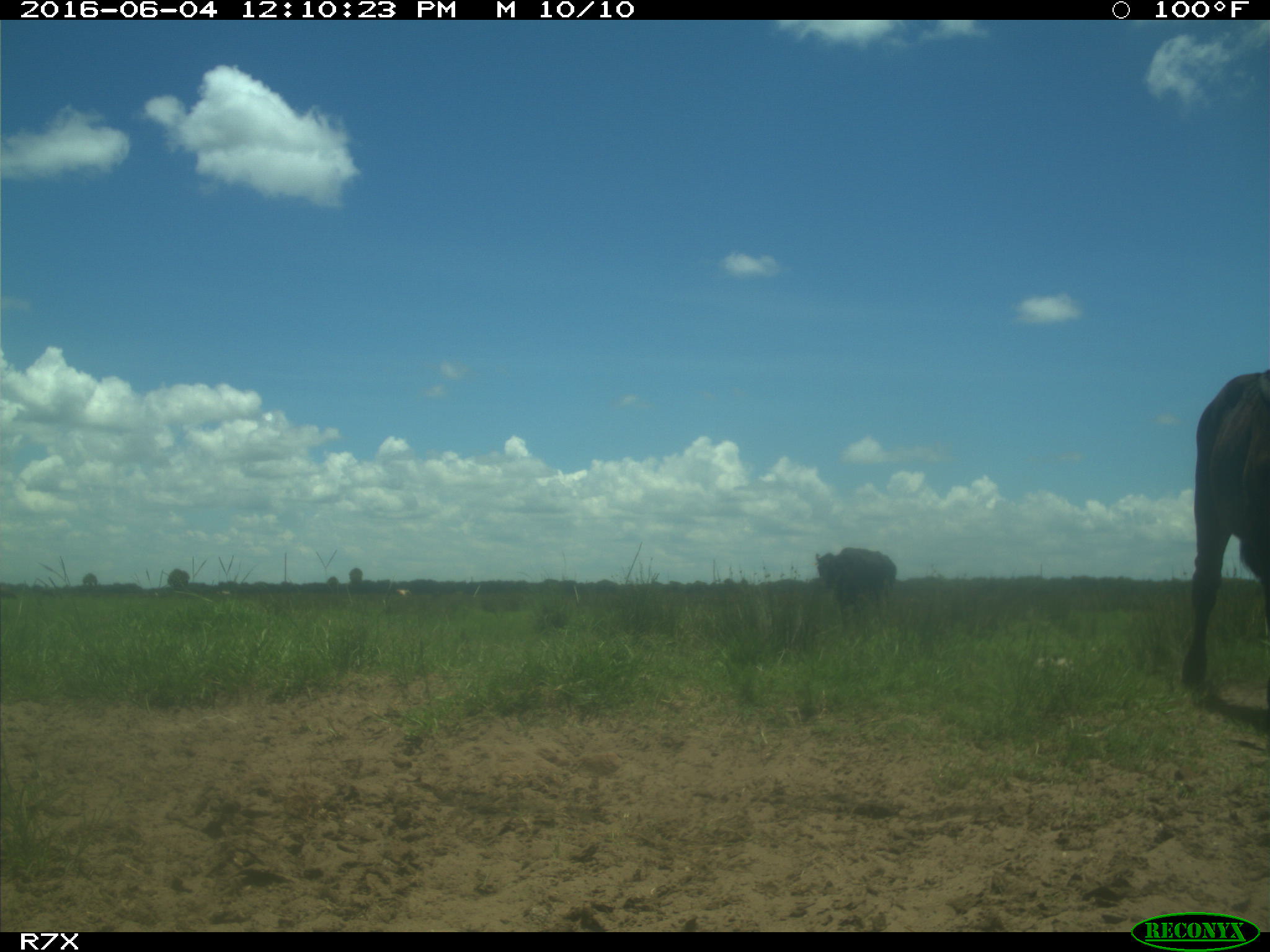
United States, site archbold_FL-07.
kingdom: Animalia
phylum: Chordata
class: Mammalia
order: Artiodactyla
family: Bovidae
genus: Bos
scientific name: Bos taurus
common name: domestic cow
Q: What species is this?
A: Bos taurus (domestic cow).